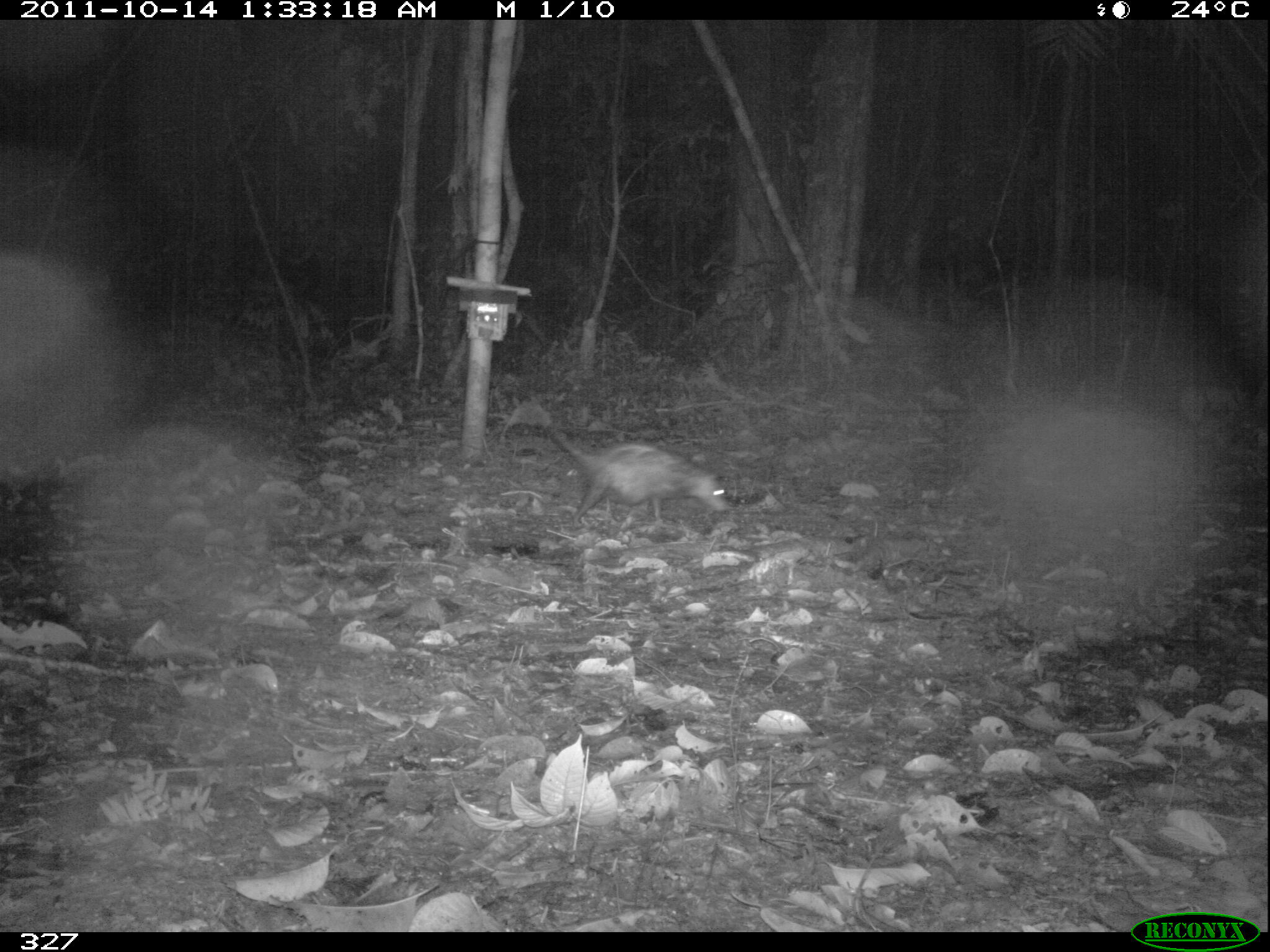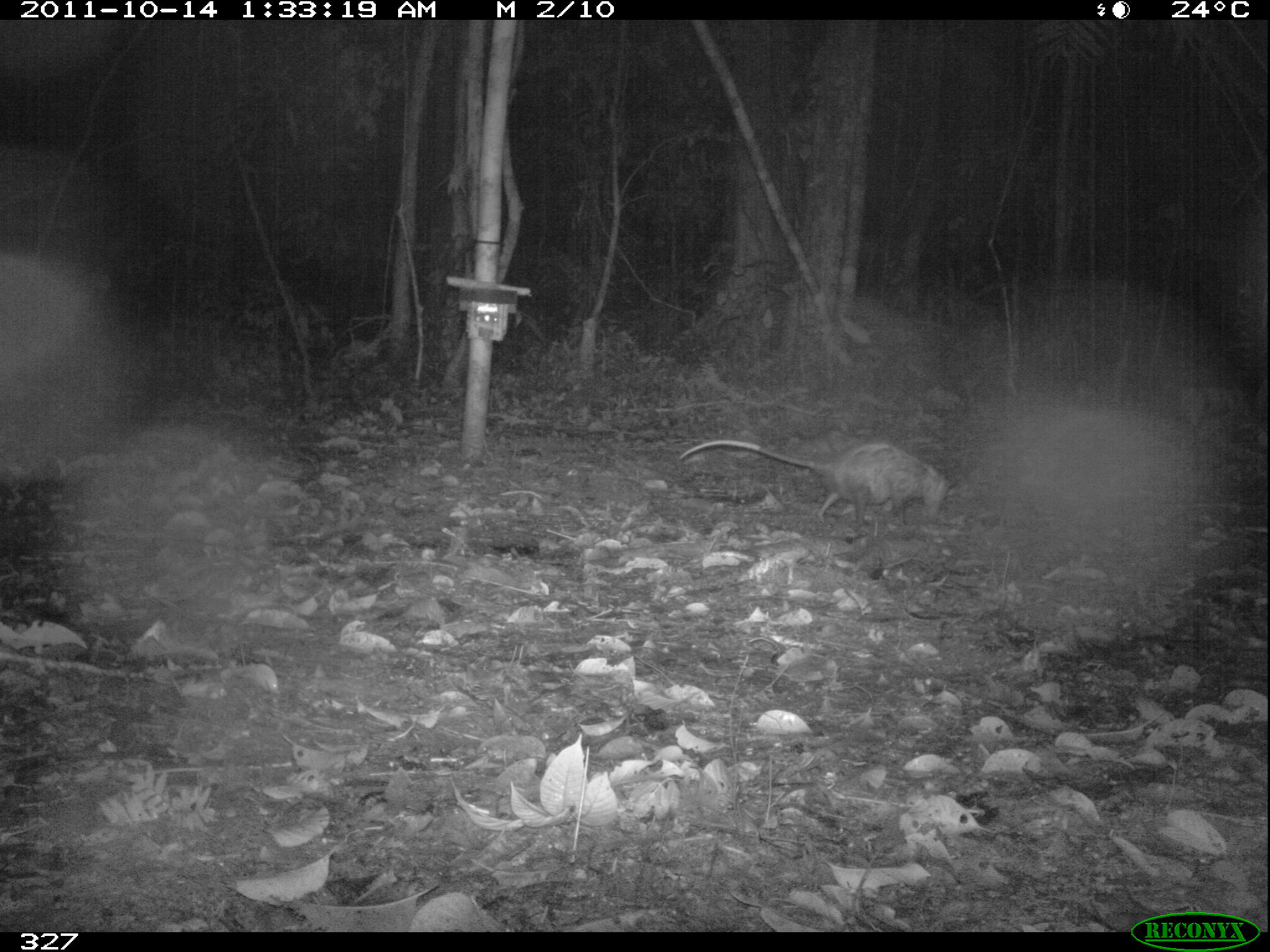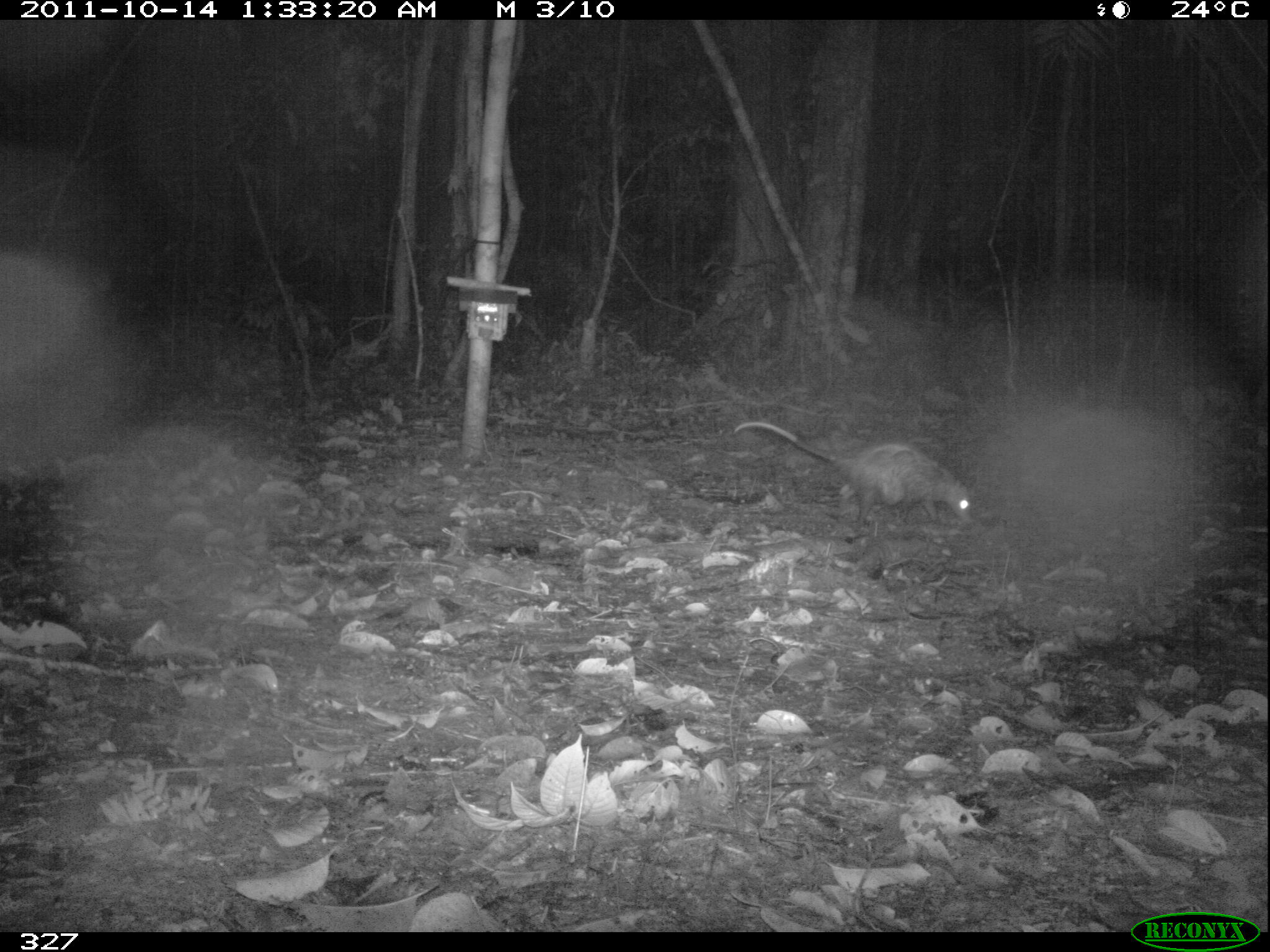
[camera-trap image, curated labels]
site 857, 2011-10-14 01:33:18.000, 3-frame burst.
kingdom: Animalia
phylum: Chordata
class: Mammalia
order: Didelphimorphia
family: Didelphidae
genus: Didelphis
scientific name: Didelphis marsupialis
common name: southern opossum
Didelphis marsupialis (southern opossum).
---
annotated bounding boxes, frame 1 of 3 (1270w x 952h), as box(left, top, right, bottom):
didelphis marsupialis: box(553, 430, 730, 528)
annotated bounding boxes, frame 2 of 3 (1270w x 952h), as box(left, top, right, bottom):
didelphis marsupialis: box(678, 439, 949, 528)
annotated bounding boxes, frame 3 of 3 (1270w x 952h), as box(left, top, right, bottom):
didelphis marsupialis: box(734, 421, 972, 524)